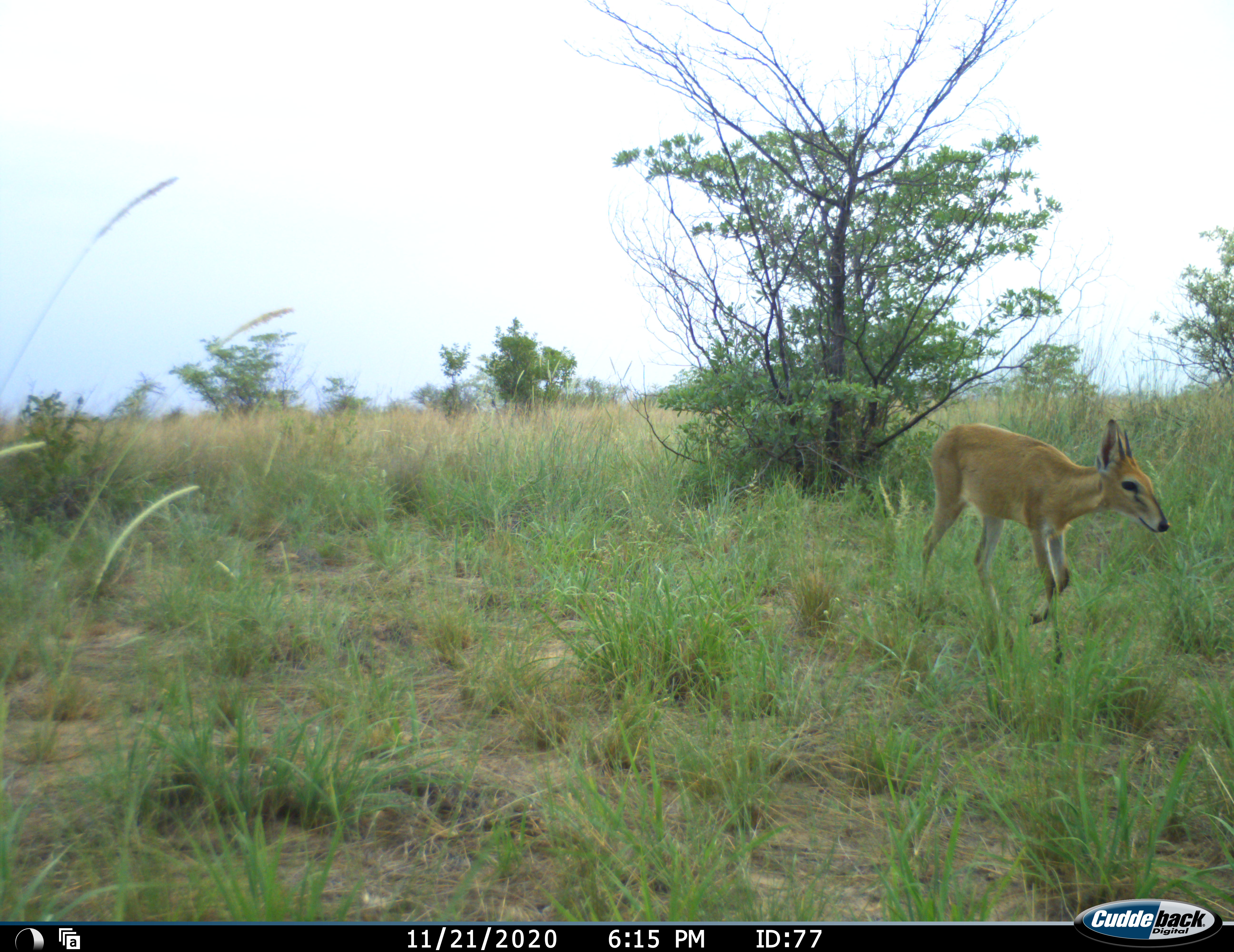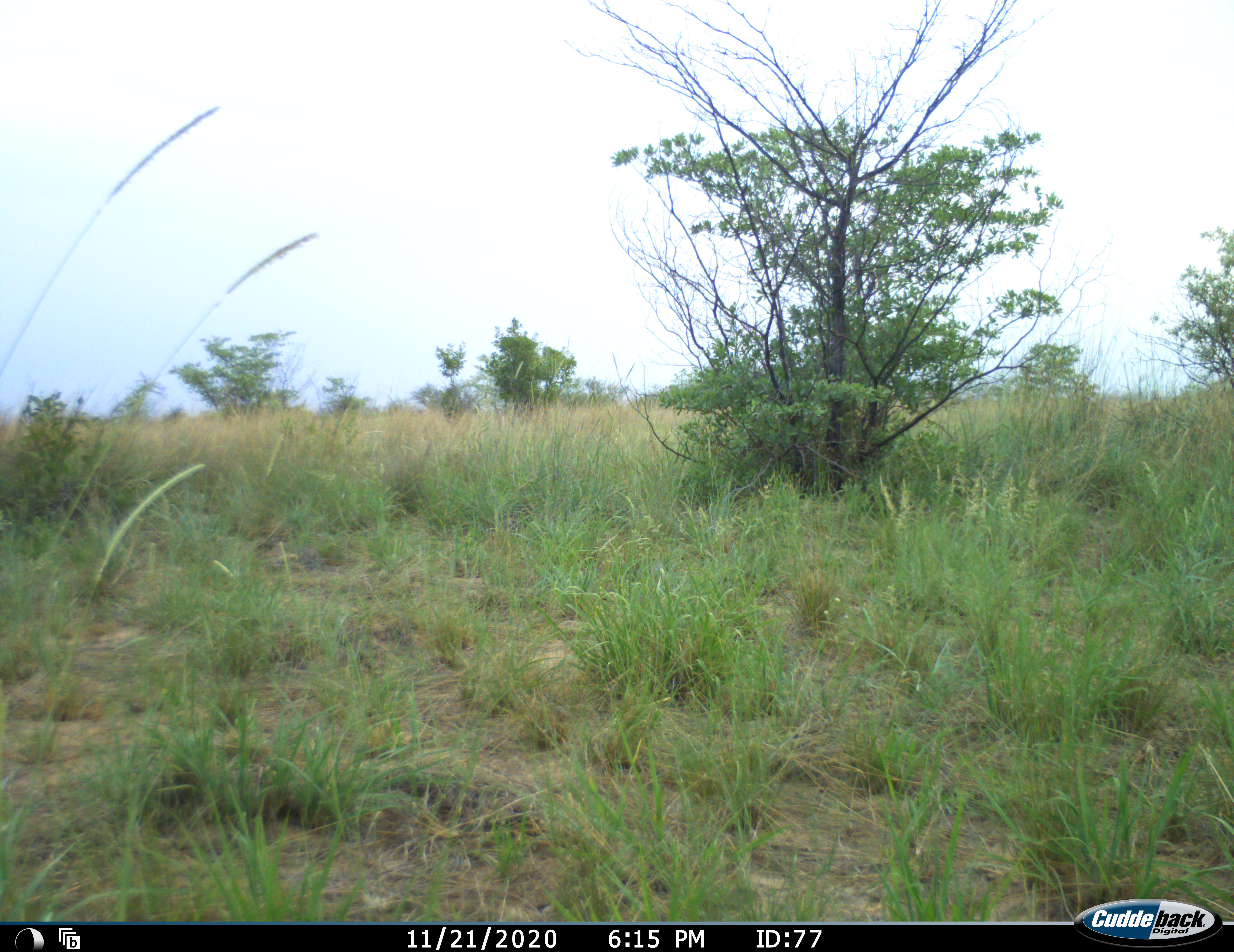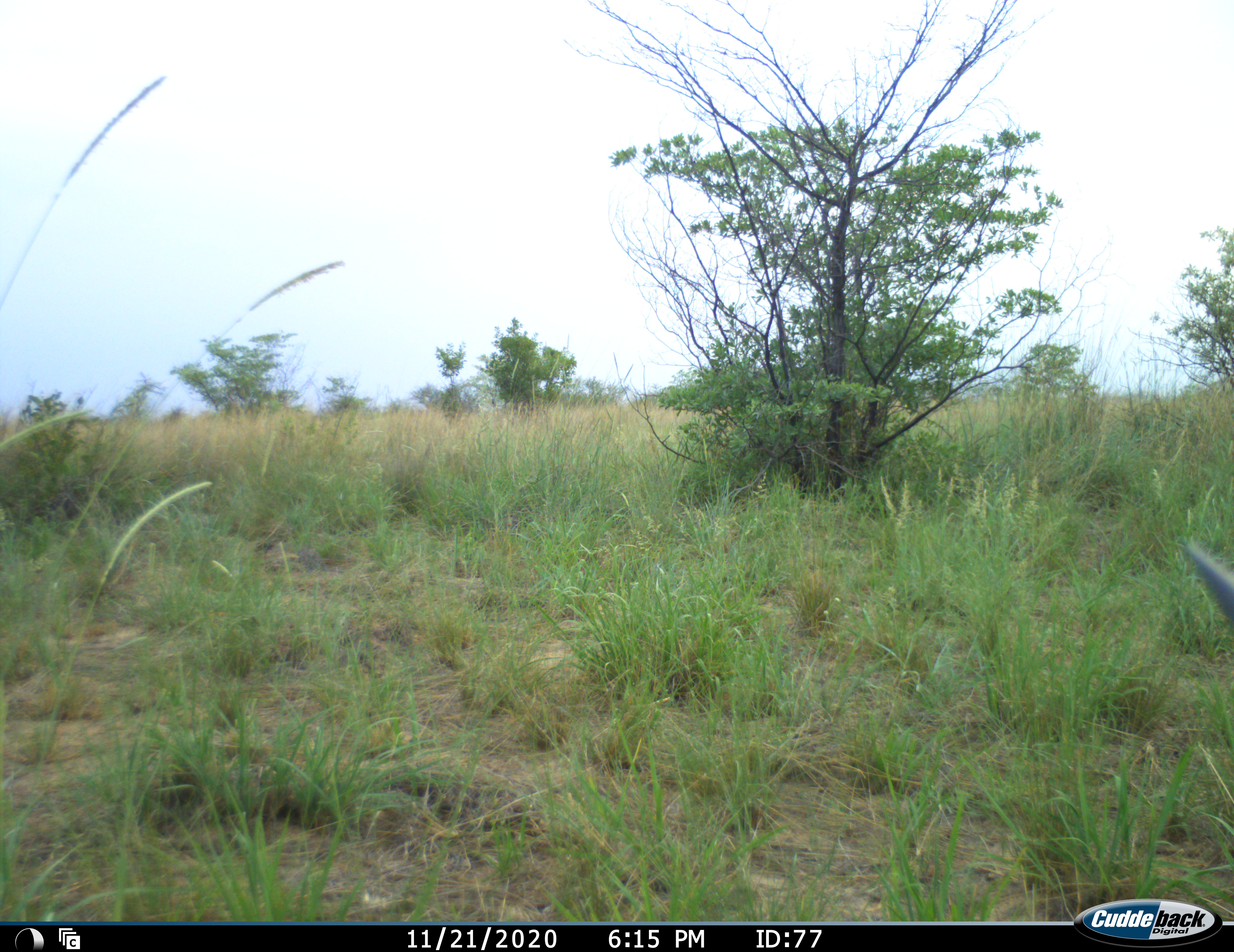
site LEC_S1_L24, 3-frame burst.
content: unidentified animal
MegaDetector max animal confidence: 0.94